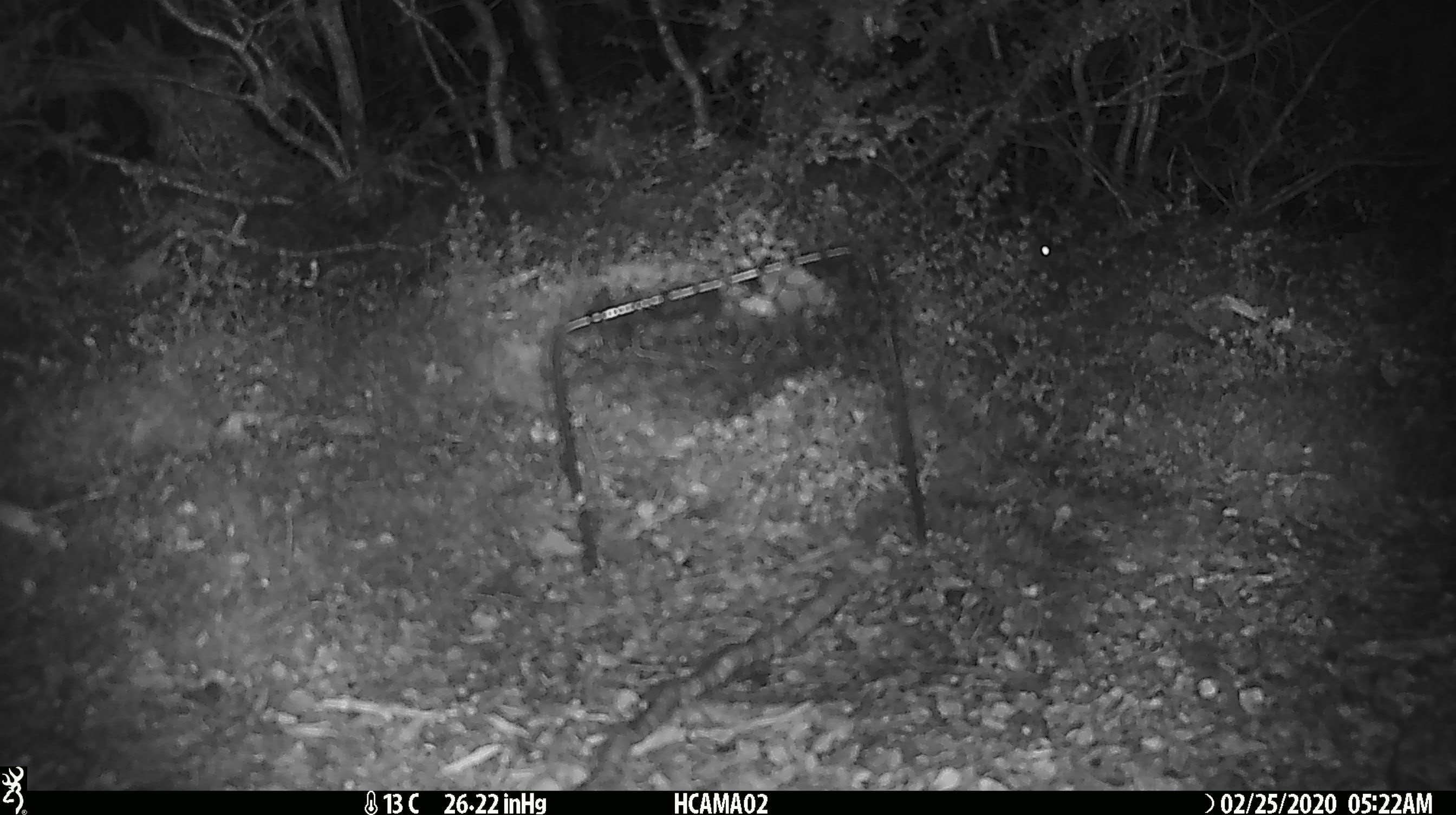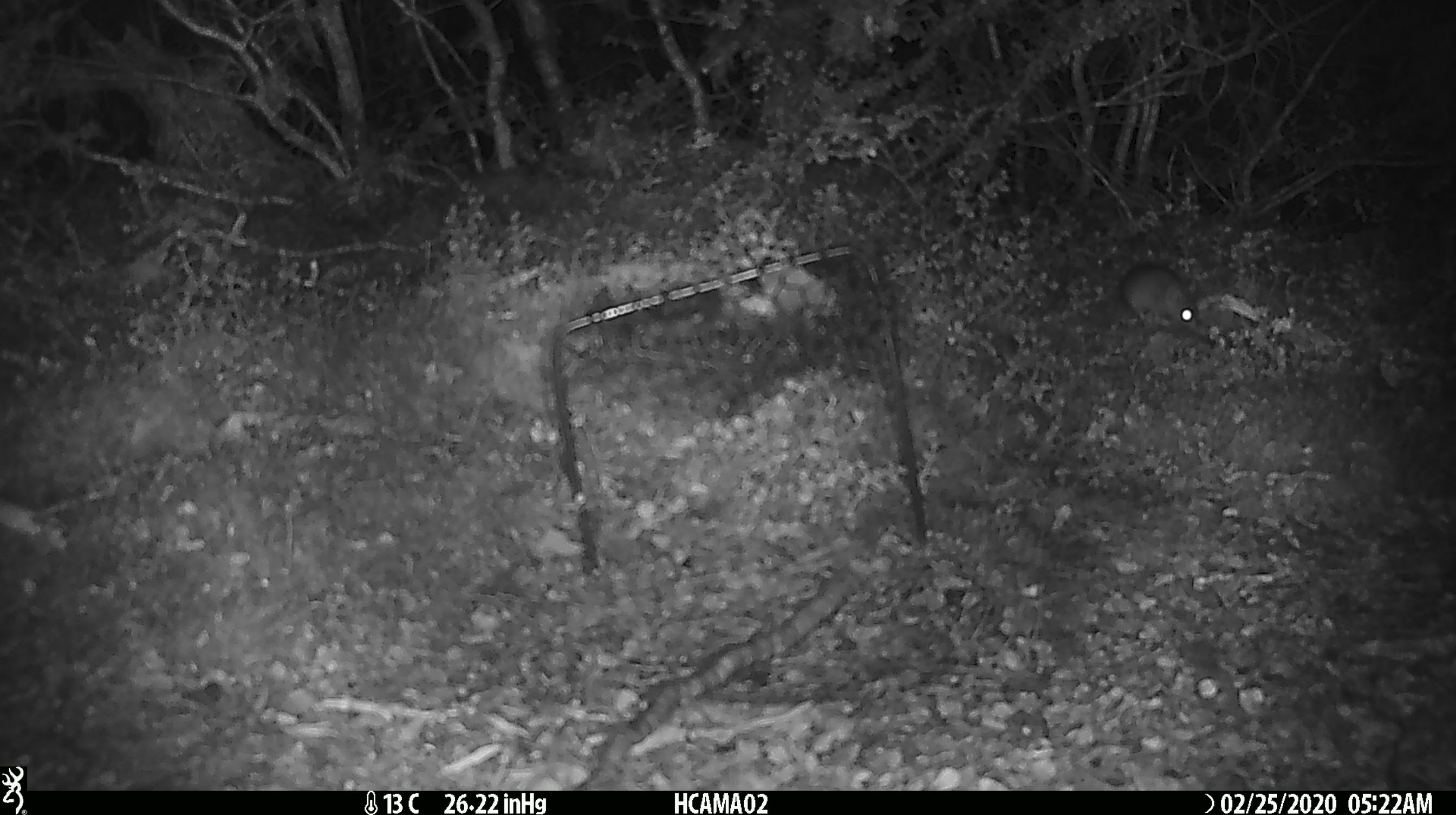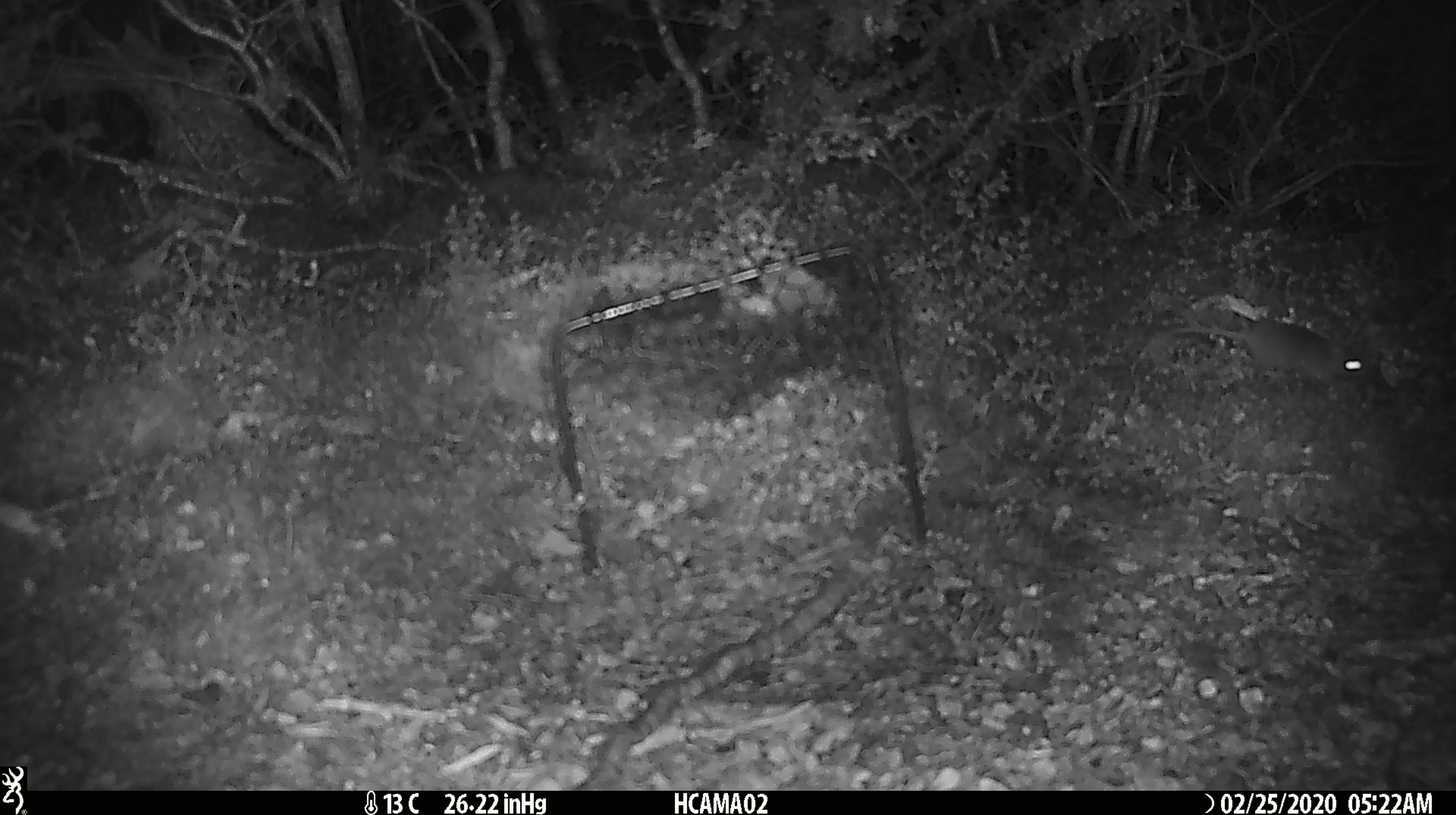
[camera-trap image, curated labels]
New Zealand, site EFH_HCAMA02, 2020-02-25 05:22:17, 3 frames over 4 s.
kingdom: Animalia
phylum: Chordata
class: Mammalia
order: Rodentia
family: Muridae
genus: Mus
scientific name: Mus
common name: mouse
Mouse (Mus).